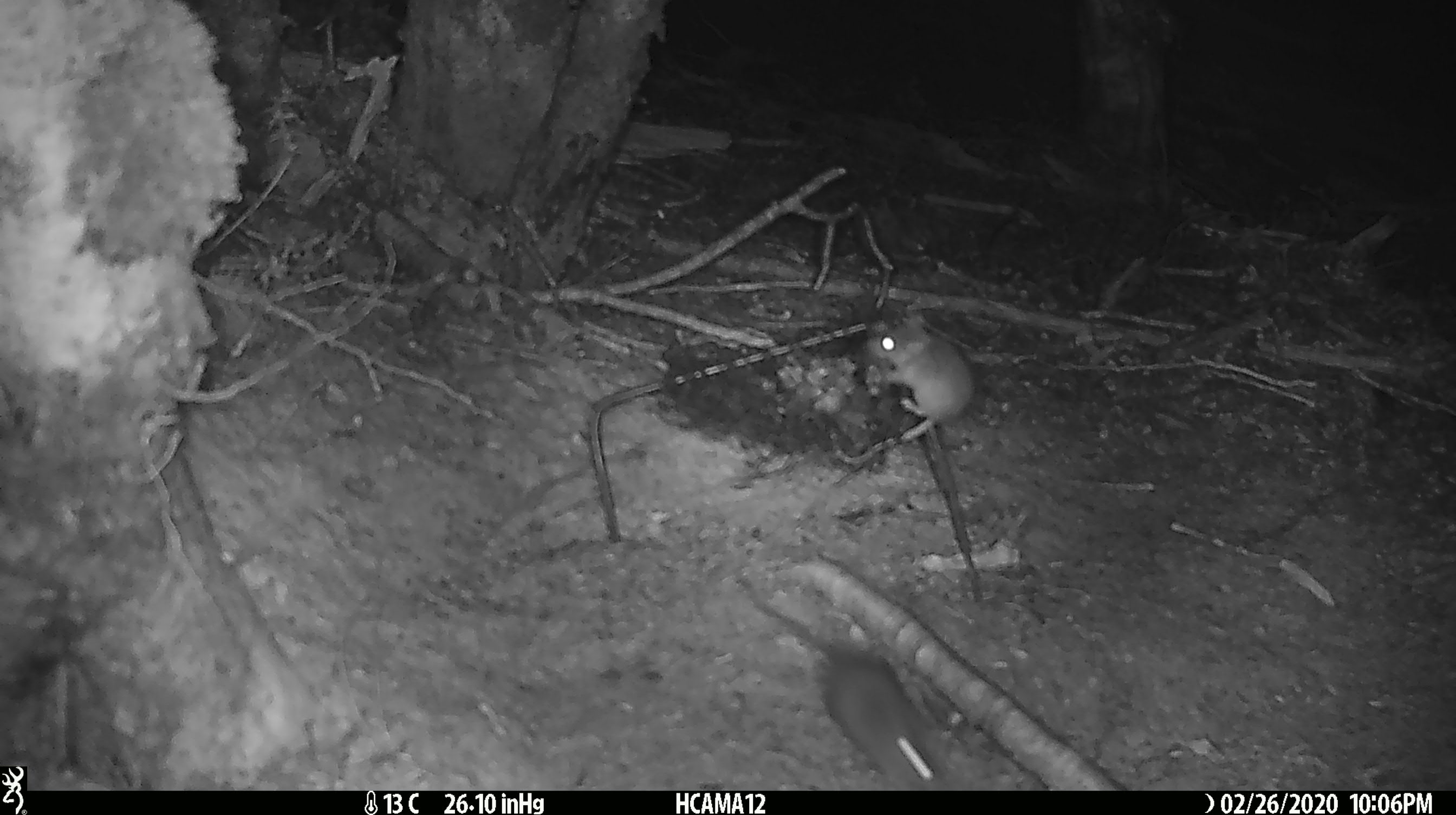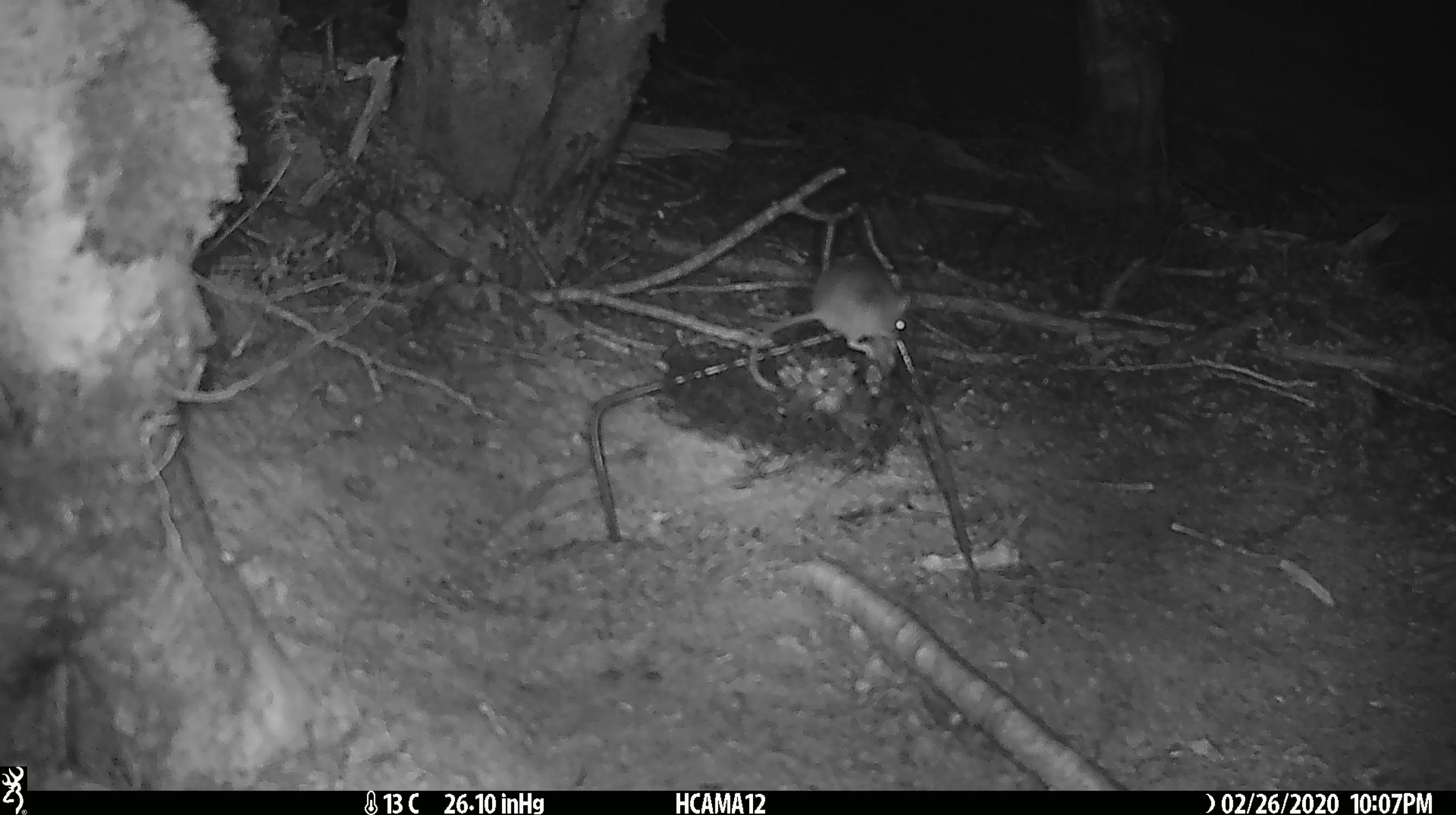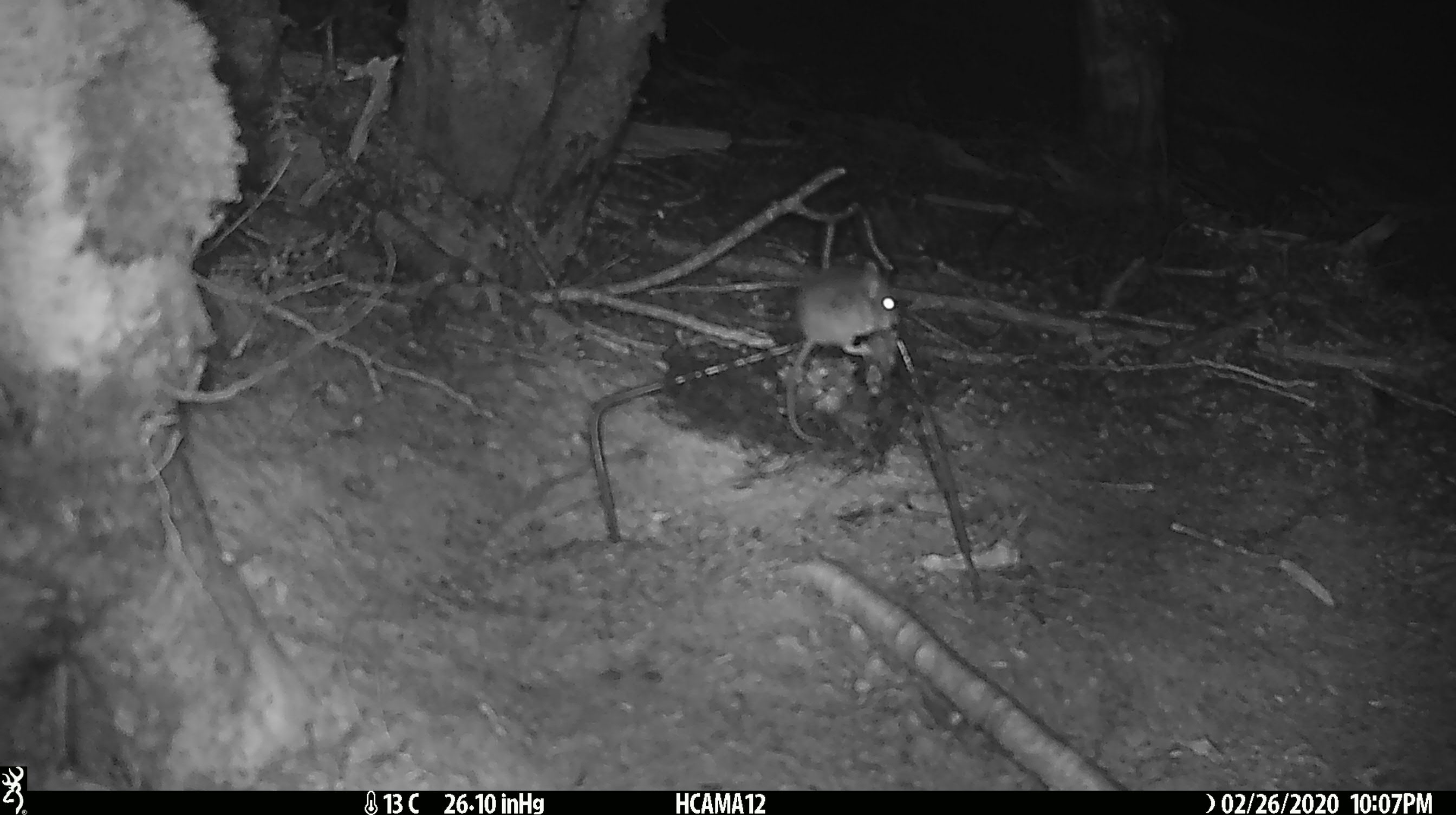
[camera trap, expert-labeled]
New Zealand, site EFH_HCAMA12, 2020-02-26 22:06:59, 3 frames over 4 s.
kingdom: Animalia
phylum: Chordata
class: Mammalia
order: Rodentia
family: Muridae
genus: Mus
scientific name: Mus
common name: mouse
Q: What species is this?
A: Mouse (Mus).